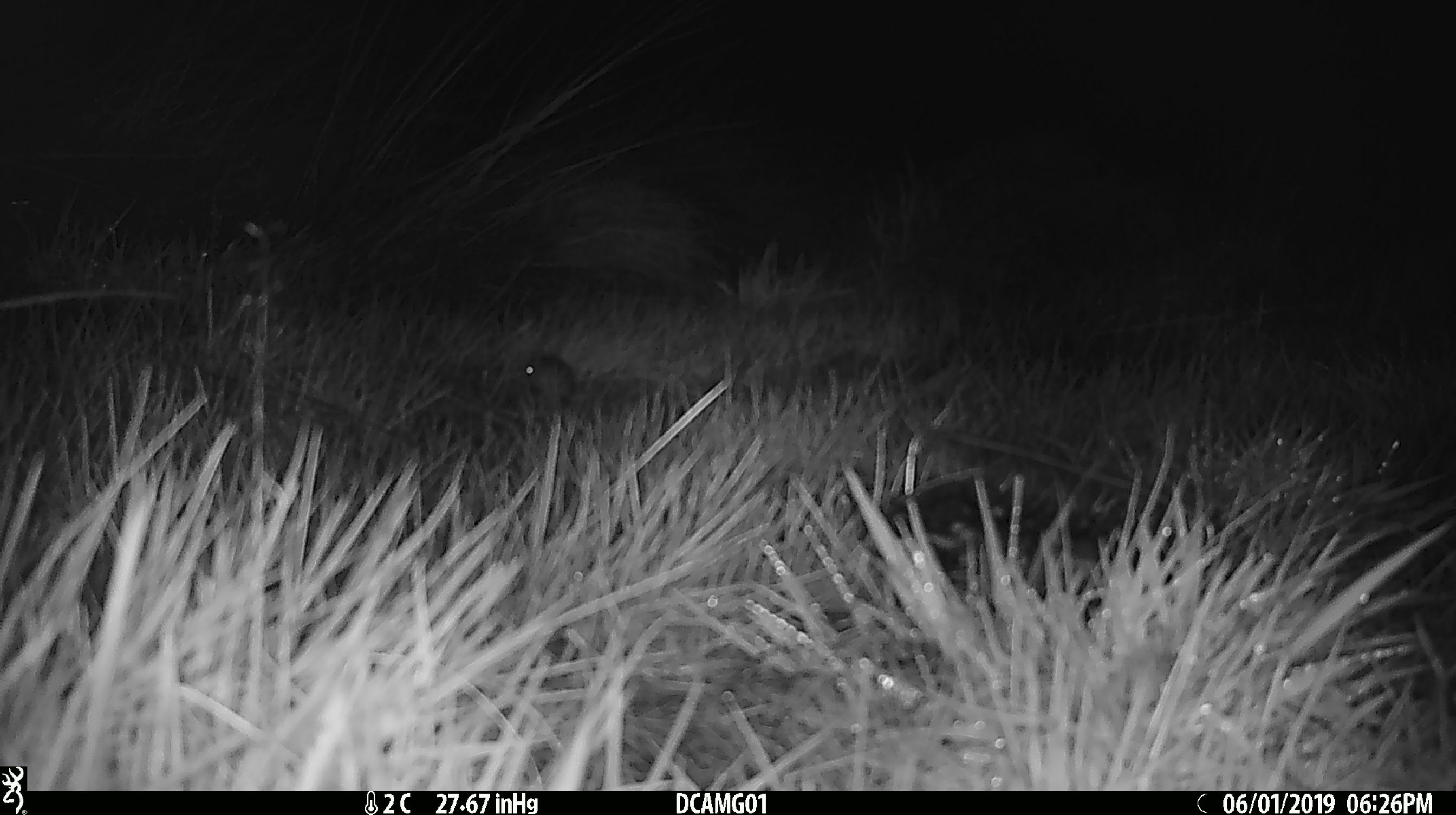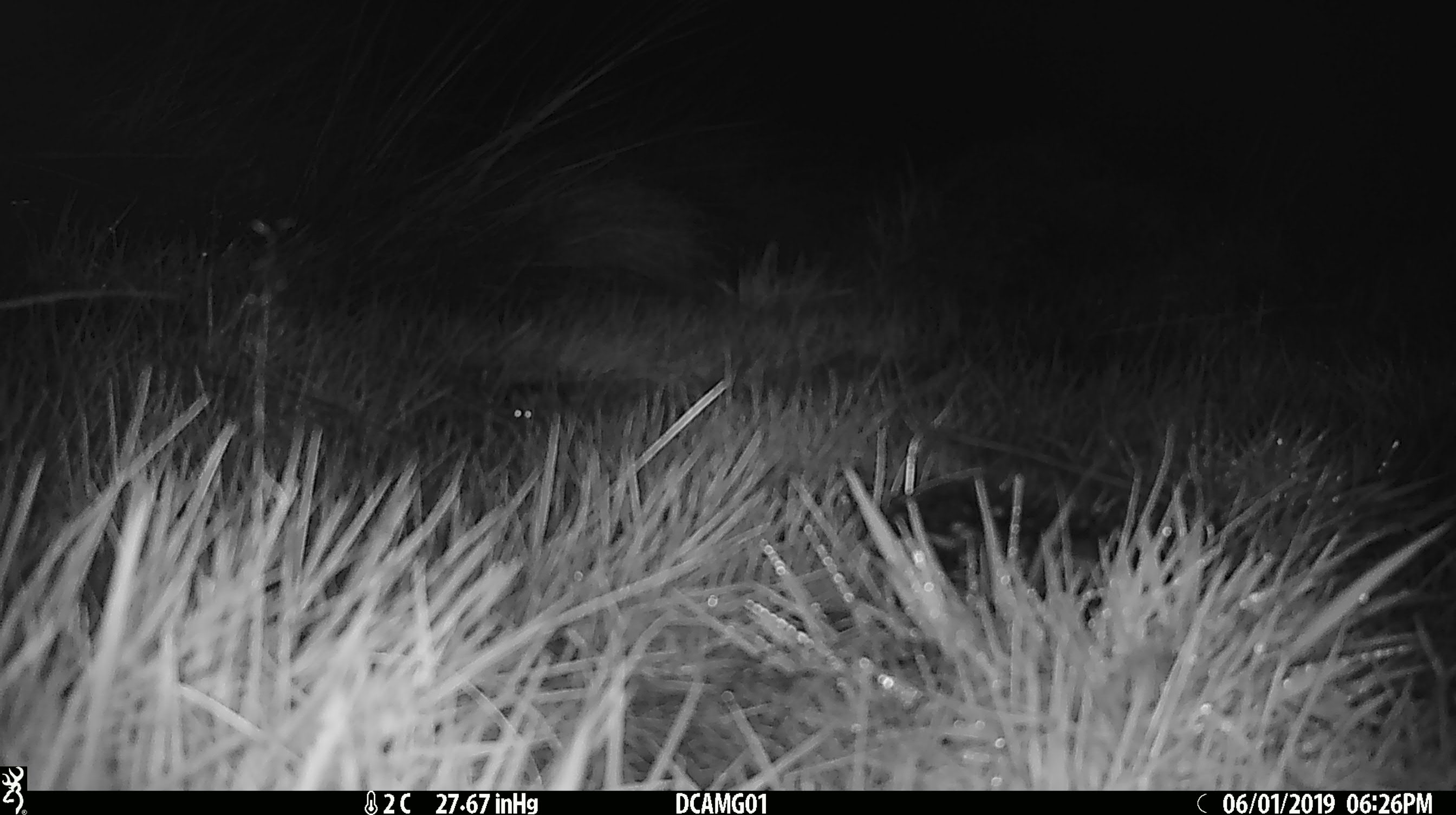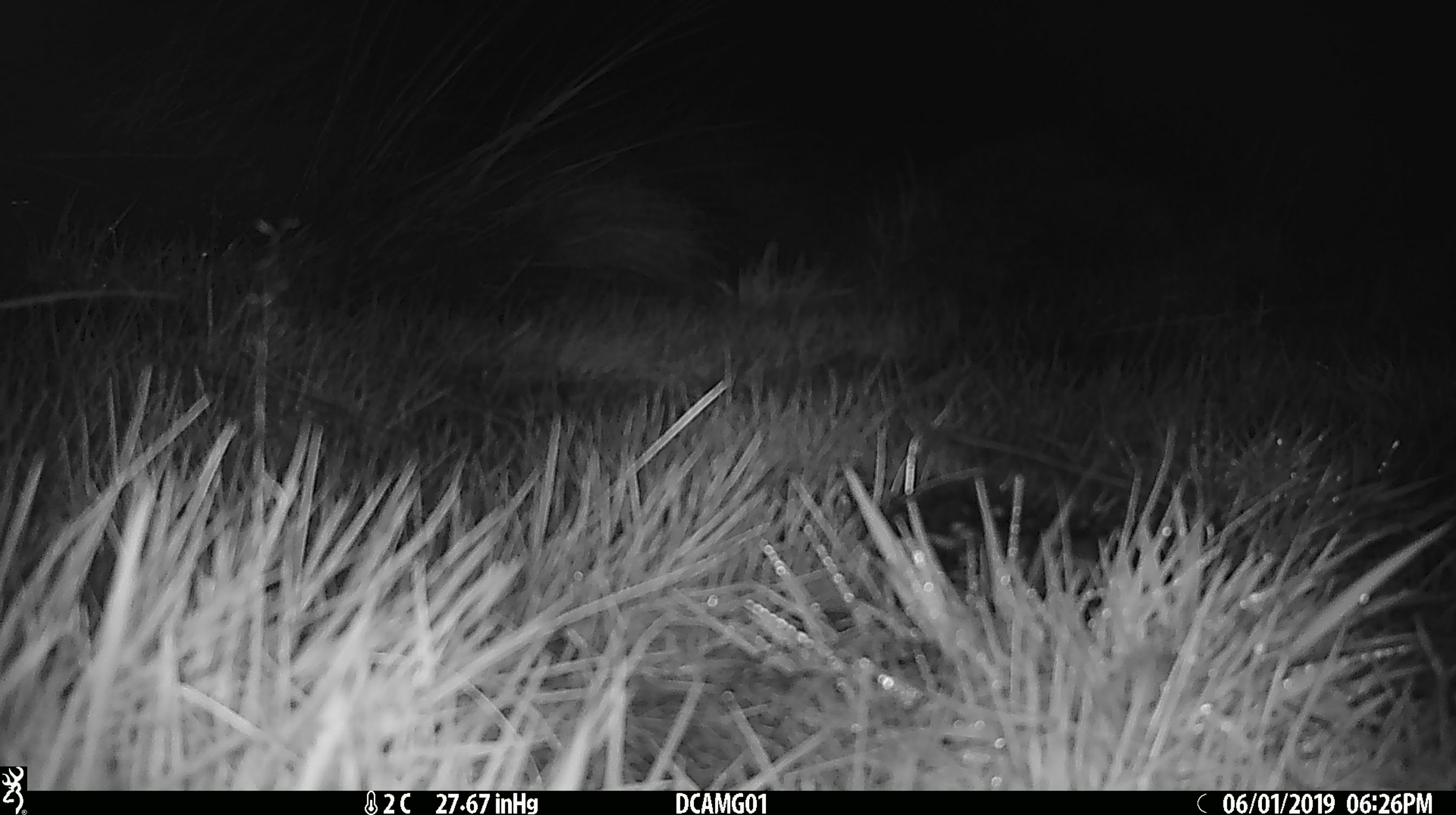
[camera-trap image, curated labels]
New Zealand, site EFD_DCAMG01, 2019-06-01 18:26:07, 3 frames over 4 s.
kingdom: Animalia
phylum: Chordata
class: Mammalia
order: Rodentia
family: Muridae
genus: Mus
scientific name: Mus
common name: mouse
Mouse (Mus).